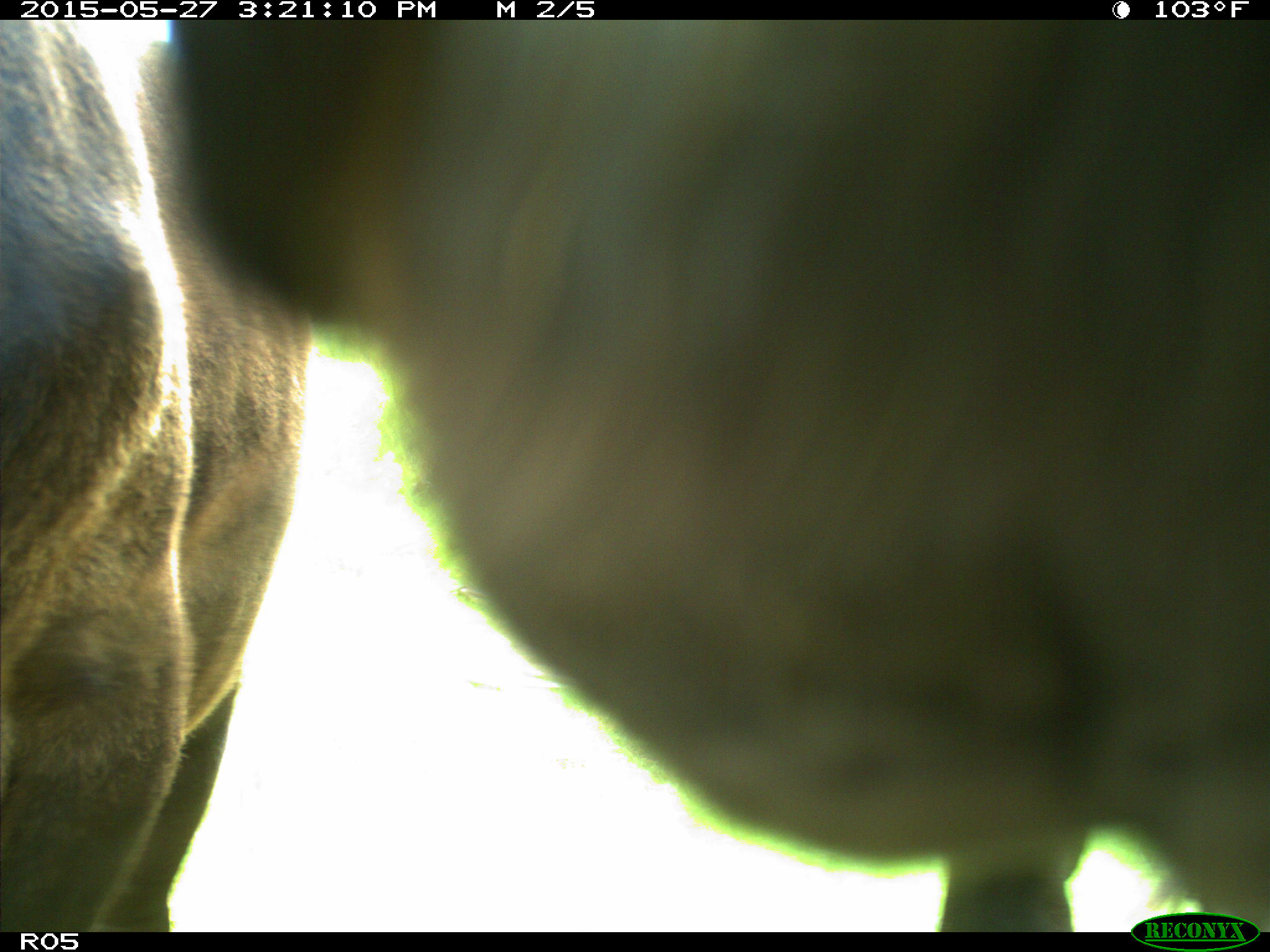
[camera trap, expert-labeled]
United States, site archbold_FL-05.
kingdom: Animalia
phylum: Chordata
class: Mammalia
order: Artiodactyla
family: Bovidae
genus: Bos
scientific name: Bos taurus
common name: domestic cow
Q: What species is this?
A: Bos taurus (domestic cow).